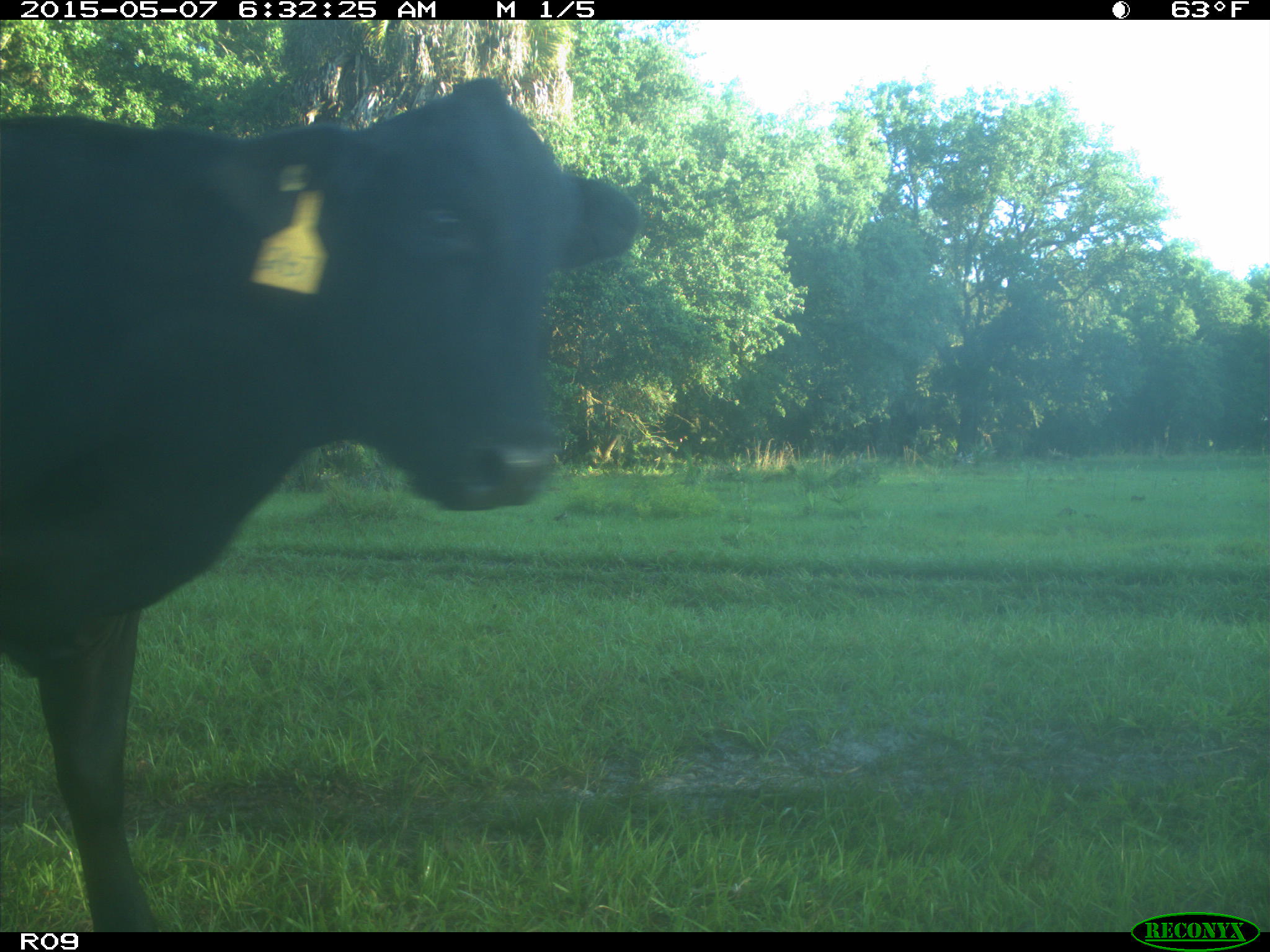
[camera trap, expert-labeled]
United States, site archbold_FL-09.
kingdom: Animalia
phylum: Chordata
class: Mammalia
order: Artiodactyla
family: Bovidae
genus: Bos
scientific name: Bos taurus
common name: domestic cow